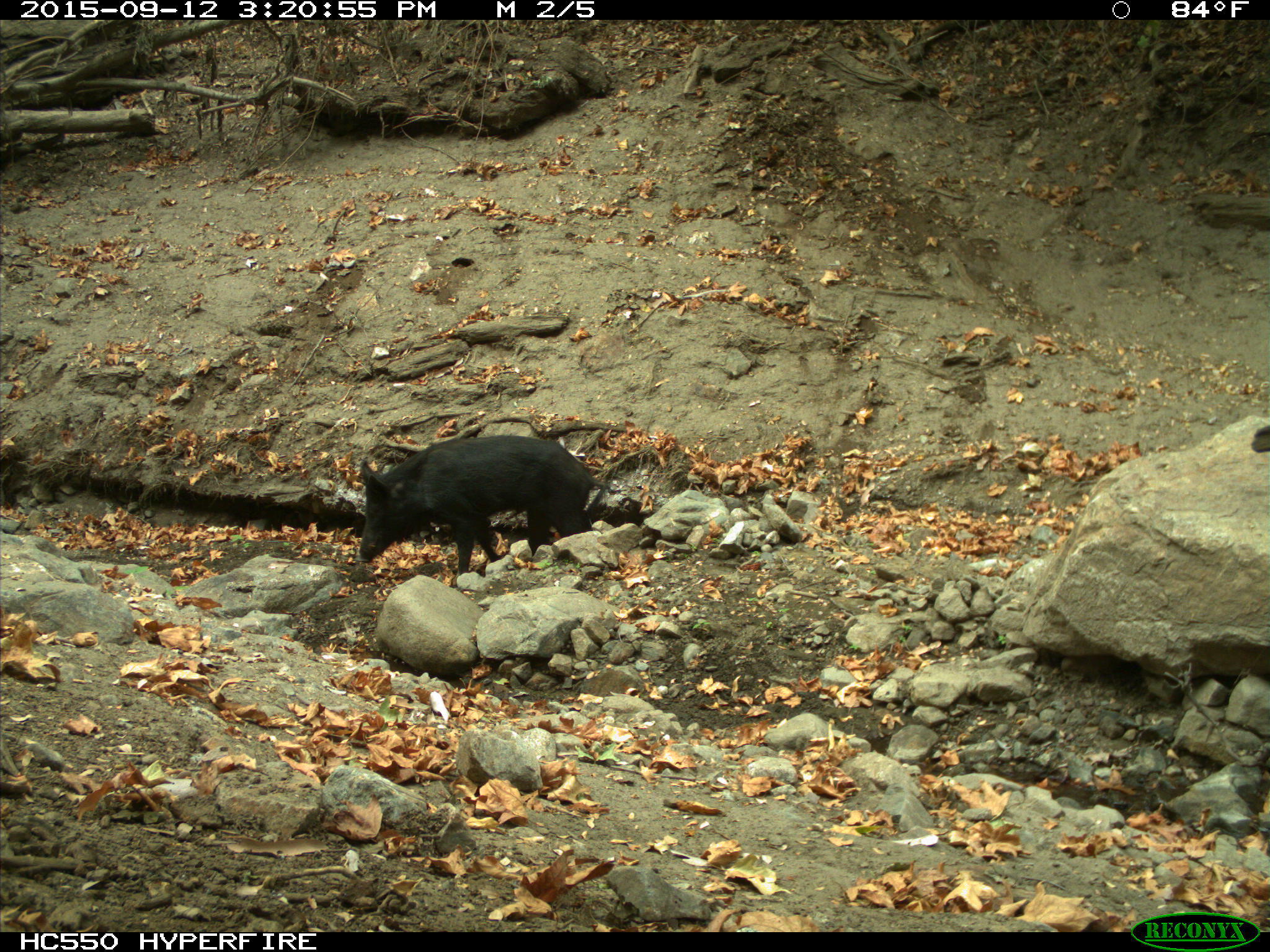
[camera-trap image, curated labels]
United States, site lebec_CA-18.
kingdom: Animalia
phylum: Chordata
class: Mammalia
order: Artiodactyla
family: Suidae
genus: Sus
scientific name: Sus scrofa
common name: wild boar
Sus scrofa (wild boar).